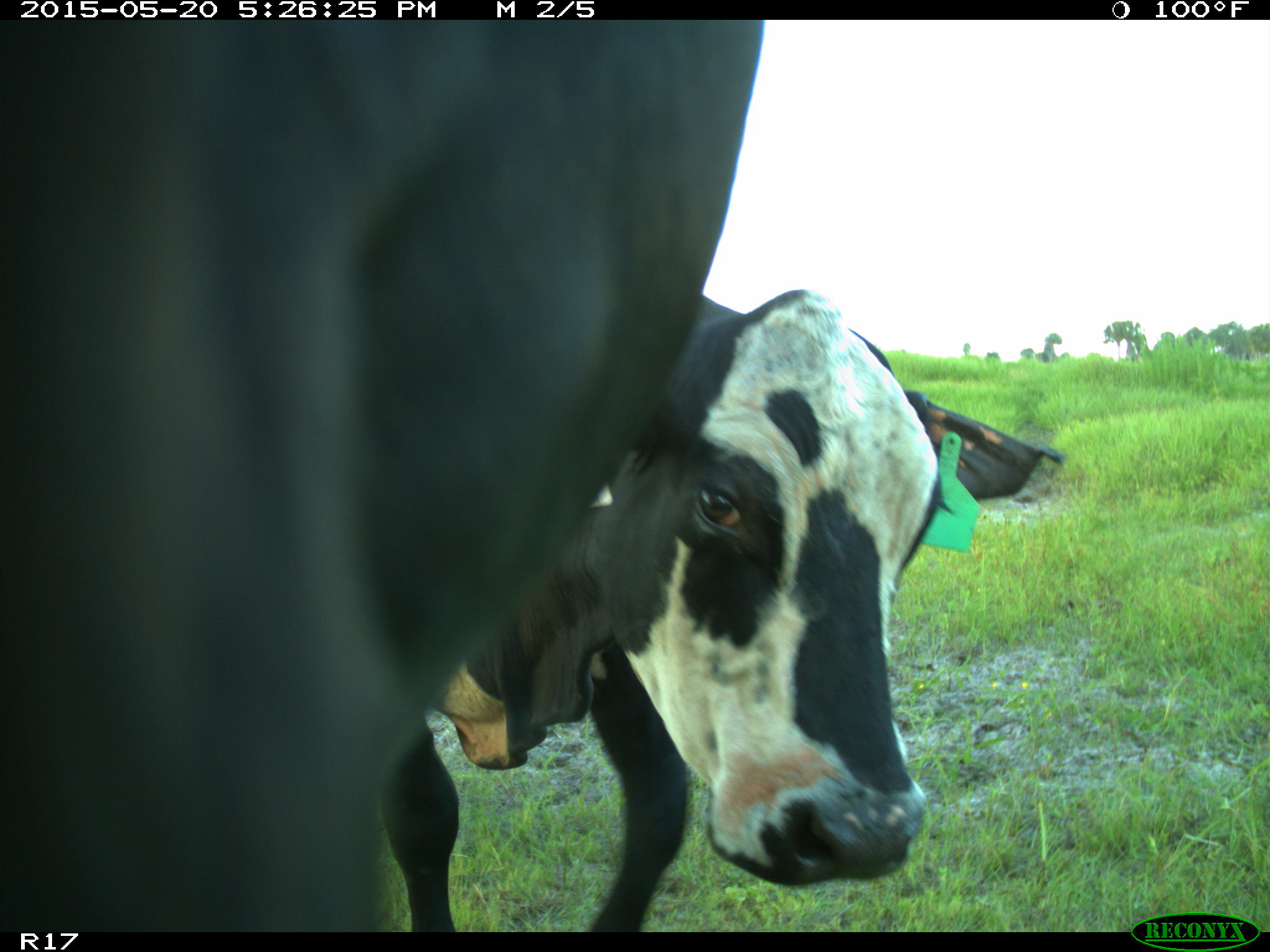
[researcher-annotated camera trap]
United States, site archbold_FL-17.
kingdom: Animalia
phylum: Chordata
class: Mammalia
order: Artiodactyla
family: Bovidae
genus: Bos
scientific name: Bos taurus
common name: domestic cow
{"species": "Bos taurus (domestic cow)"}